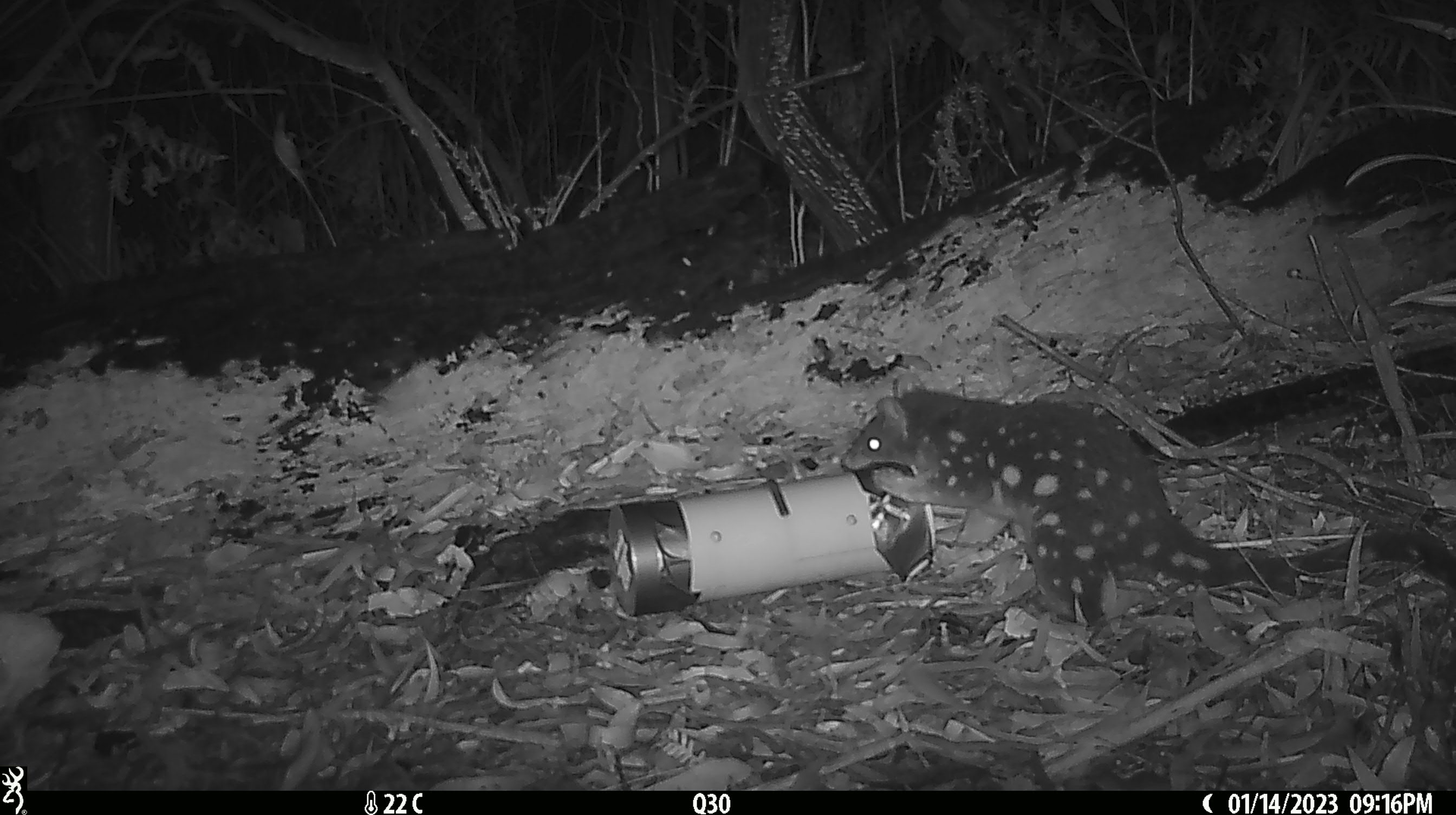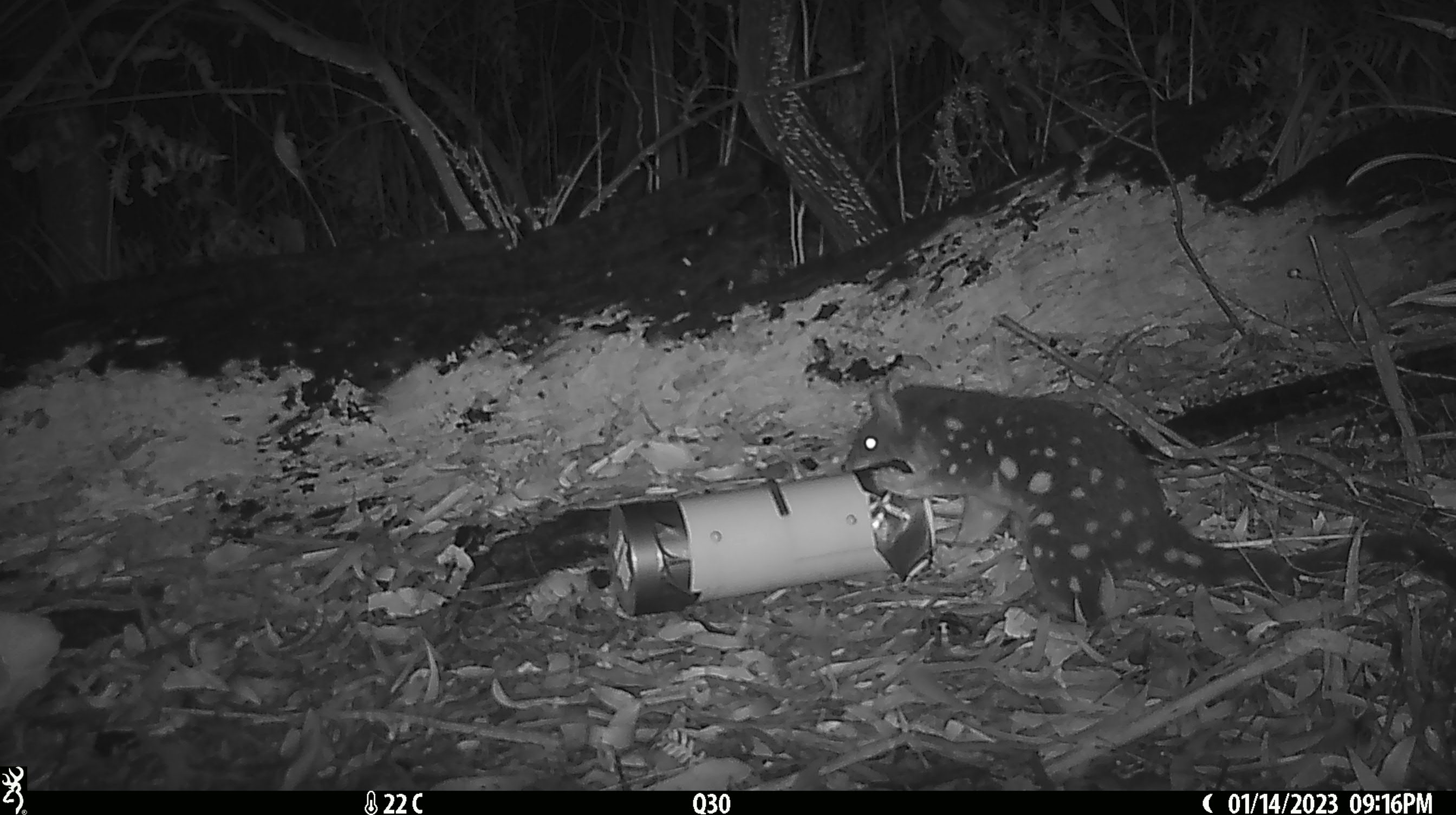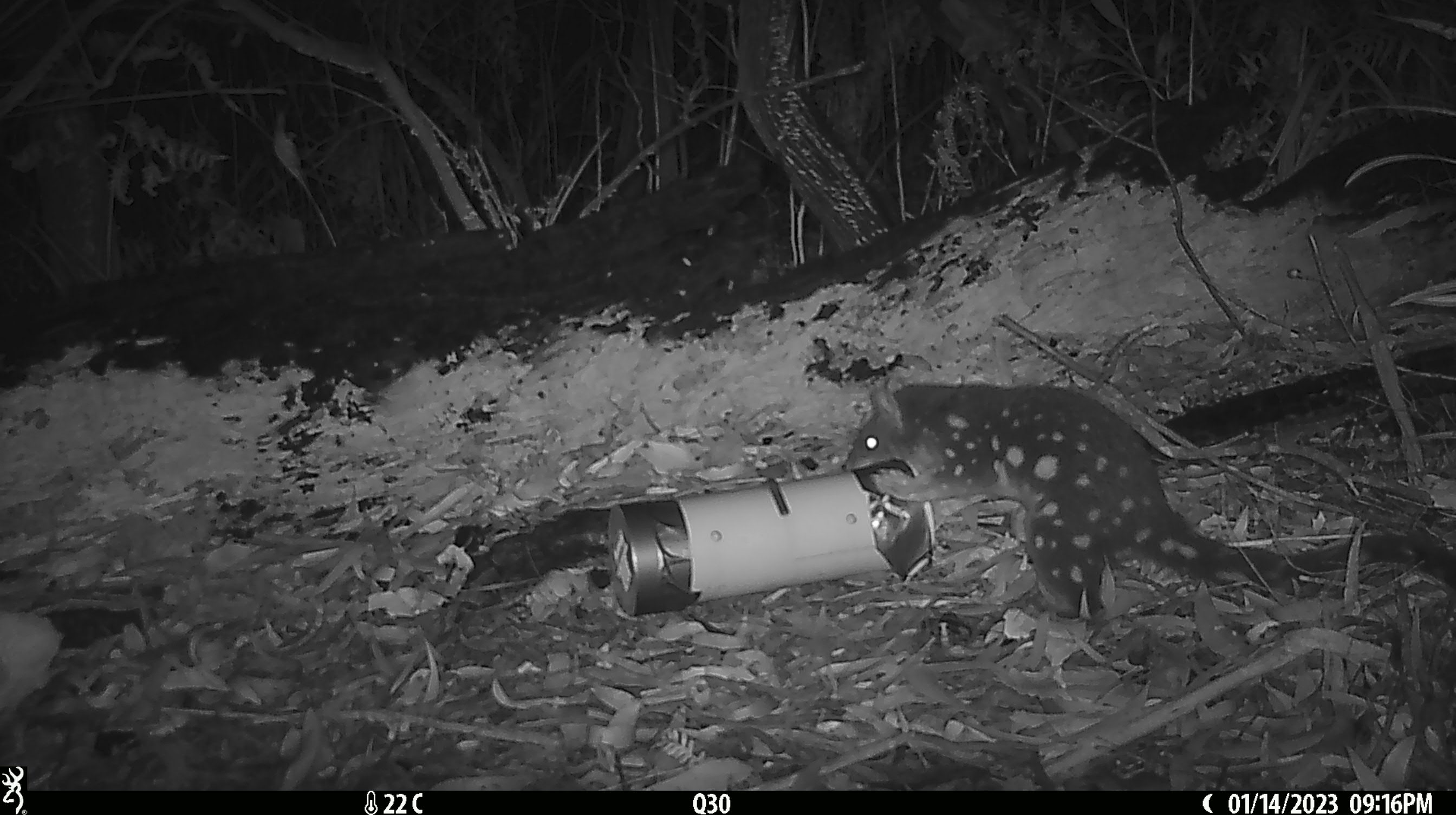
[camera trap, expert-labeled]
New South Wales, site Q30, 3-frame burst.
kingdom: Animalia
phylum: Chordata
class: Mammalia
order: Dasyuromorphia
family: Dasyuridae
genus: Dasyurus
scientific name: Dasyurus maculatus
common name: spotted-tailed quoll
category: quoll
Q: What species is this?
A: Quoll (spotted-tailed quoll) (Dasyurus maculatus).